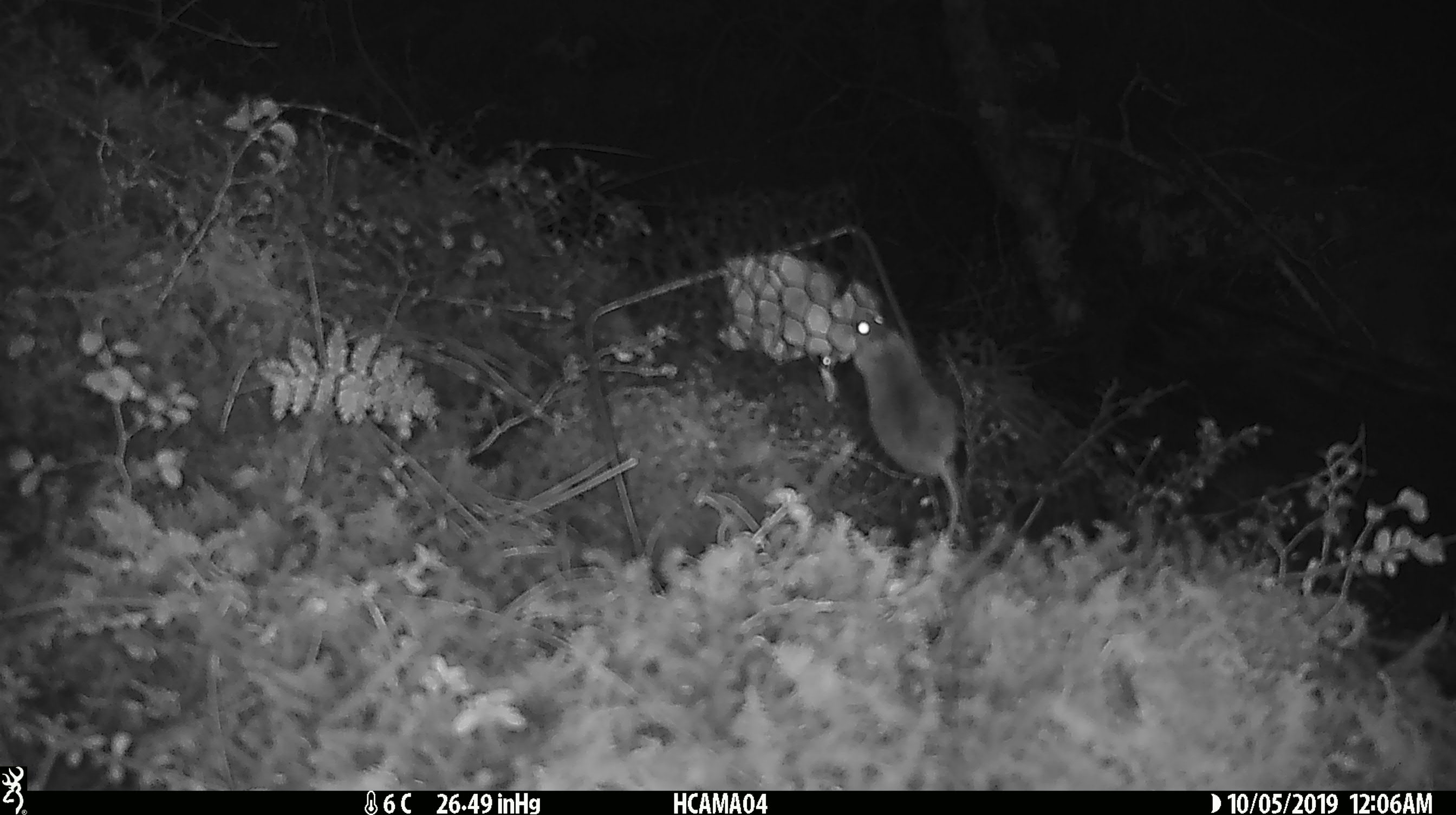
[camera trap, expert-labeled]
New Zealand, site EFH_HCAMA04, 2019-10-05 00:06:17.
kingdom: Animalia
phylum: Chordata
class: Mammalia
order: Rodentia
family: Muridae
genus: Mus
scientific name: Mus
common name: mouse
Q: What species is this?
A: Mouse (Mus).